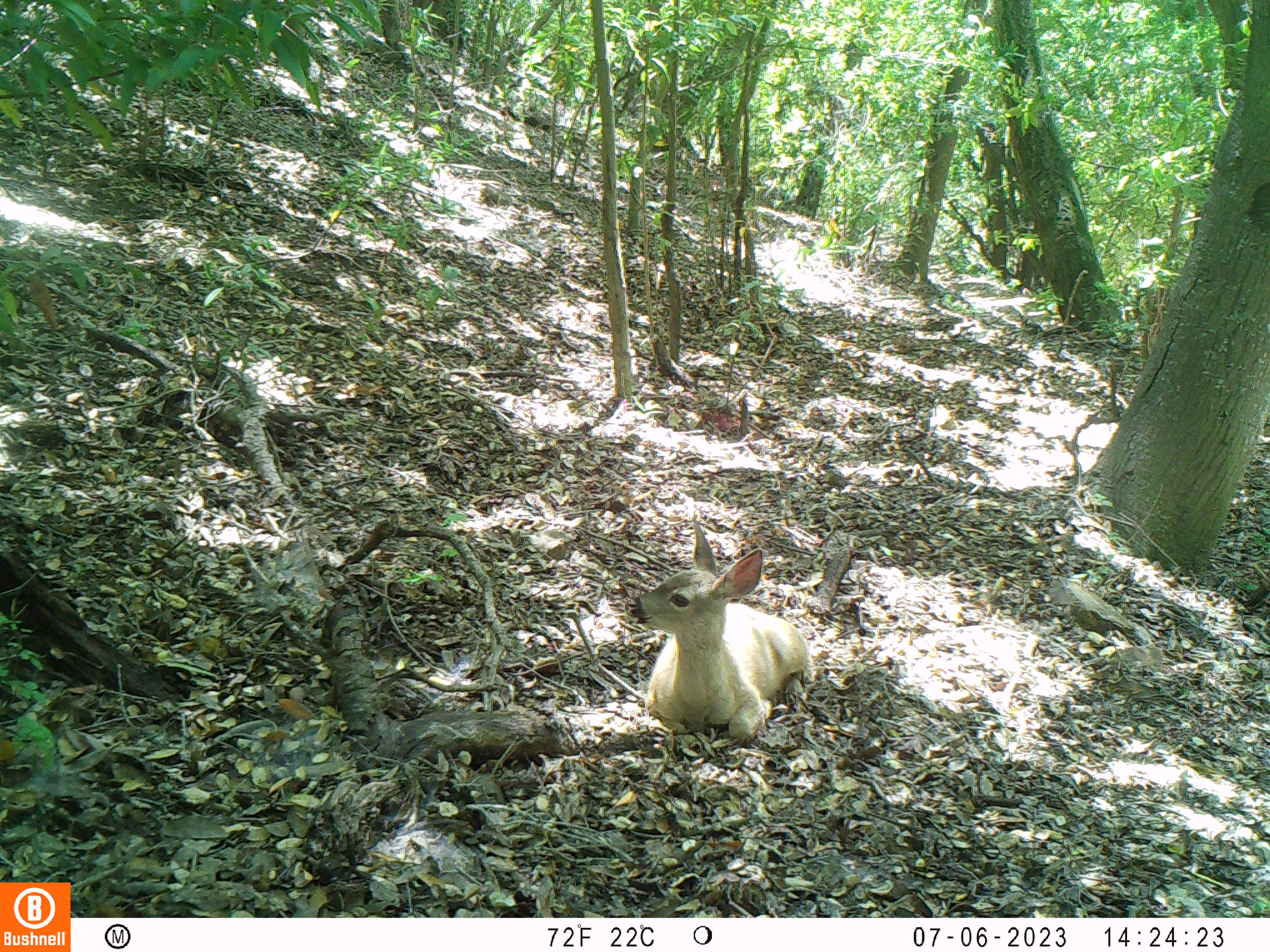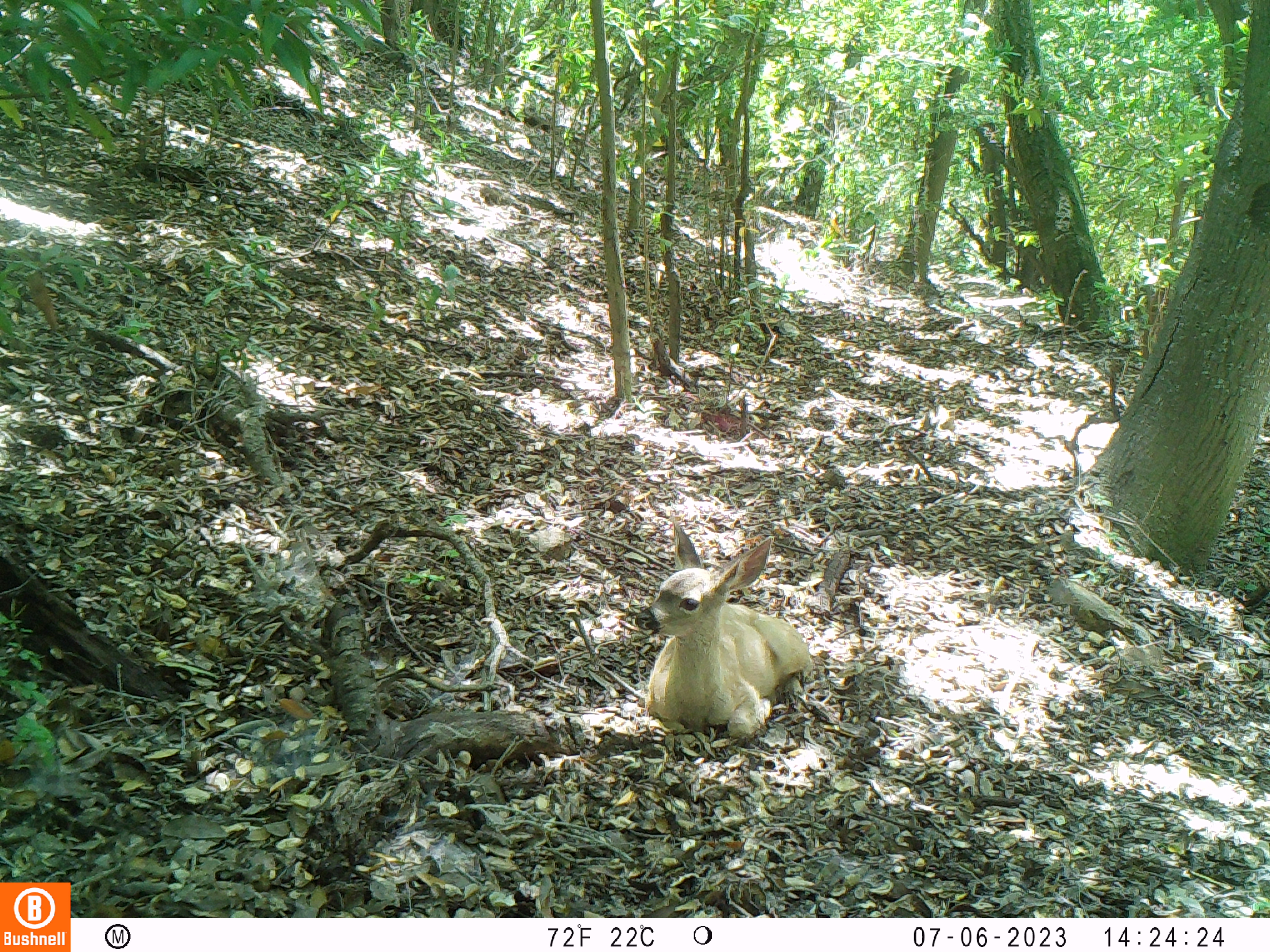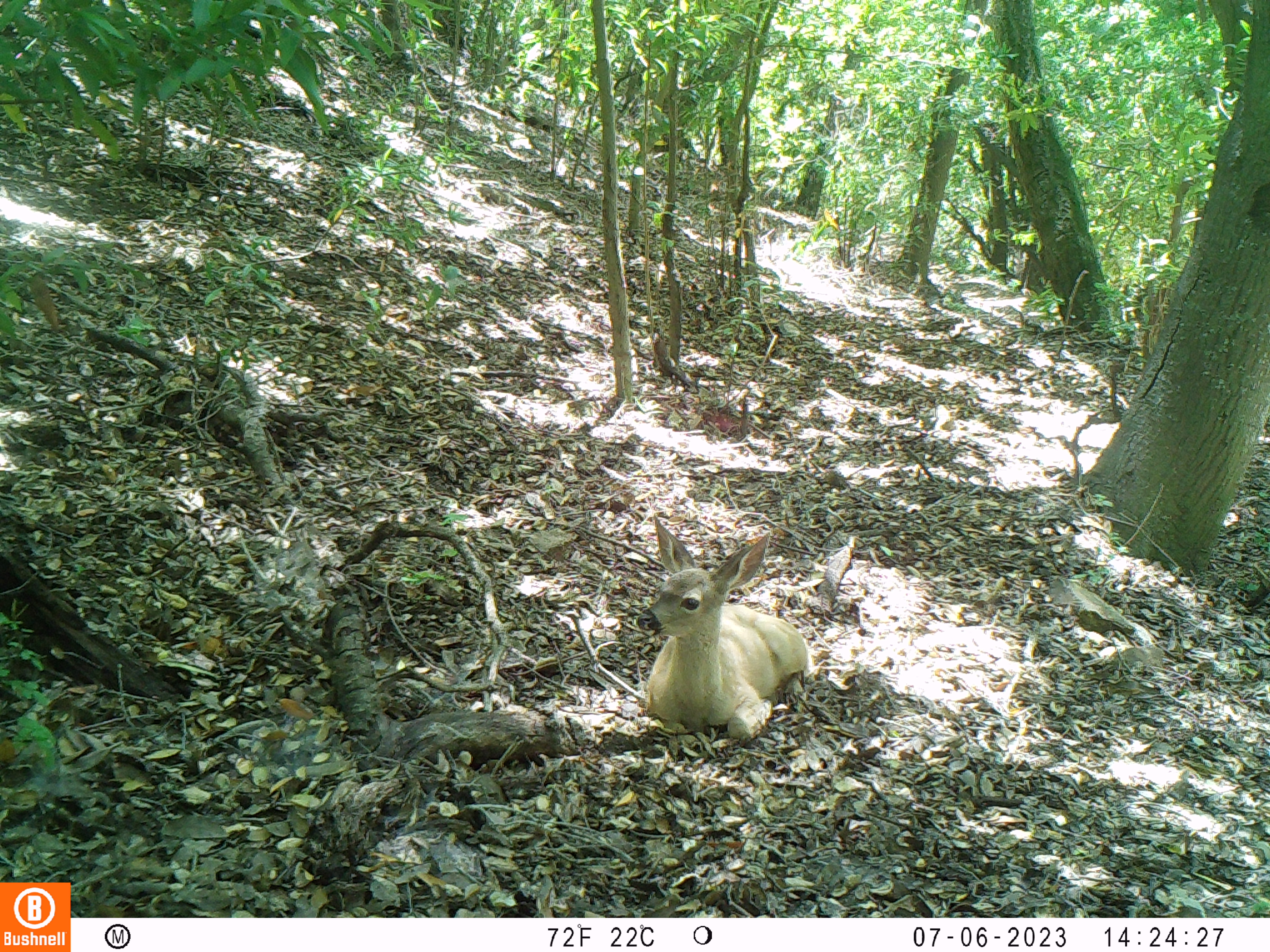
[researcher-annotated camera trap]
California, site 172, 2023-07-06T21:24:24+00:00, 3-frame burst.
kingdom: Animalia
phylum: Chordata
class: Mammalia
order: Artiodactyla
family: Cervidae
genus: Odocoileus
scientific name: Odocoileus hemionus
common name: mule deer